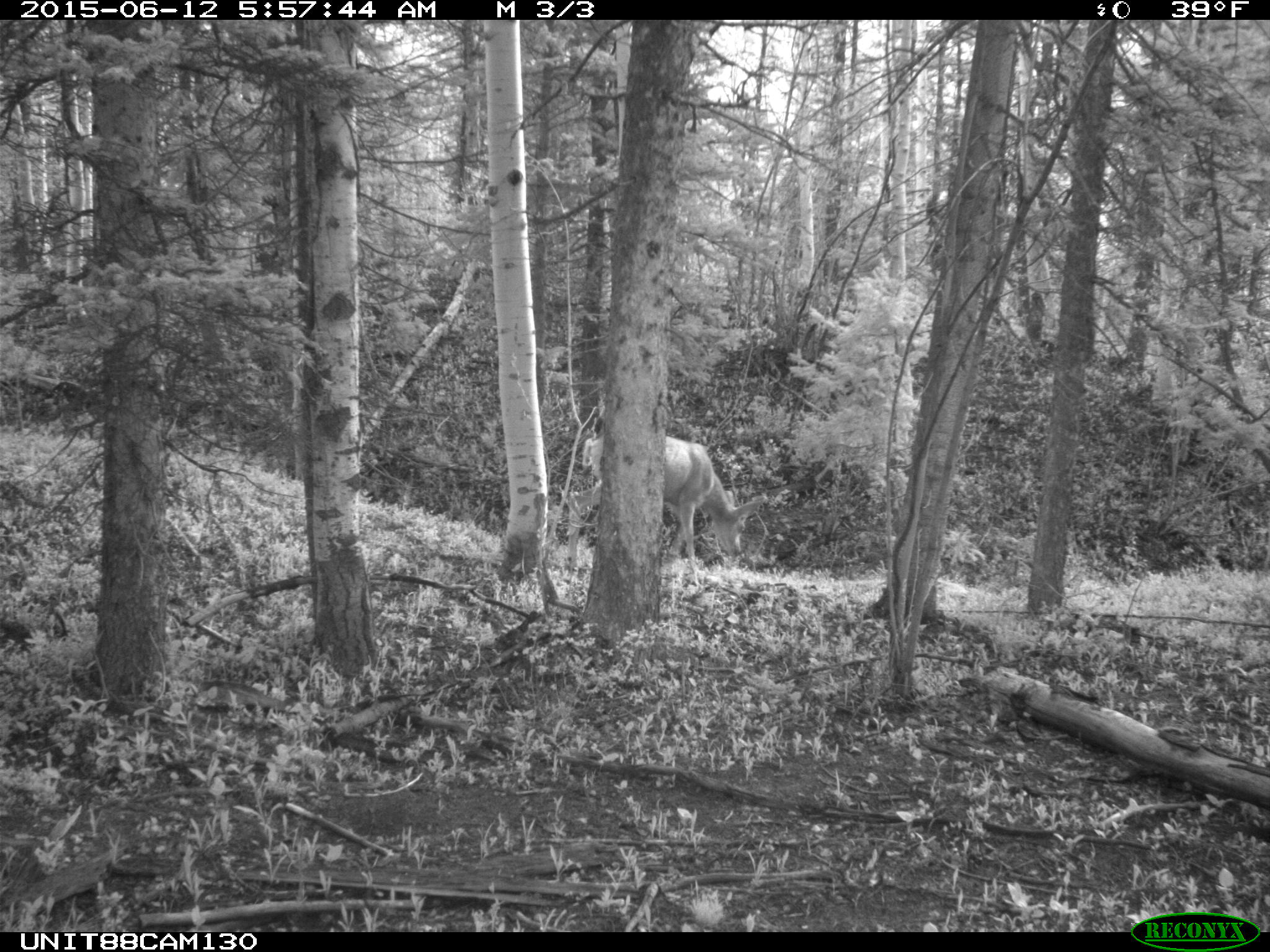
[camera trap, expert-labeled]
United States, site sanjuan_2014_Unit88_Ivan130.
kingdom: Animalia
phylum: Chordata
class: Mammalia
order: Artiodactyla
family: Cervidae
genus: Odocoileus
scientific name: Odocoileus hemionus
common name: mule deer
Odocoileus hemionus (mule deer).